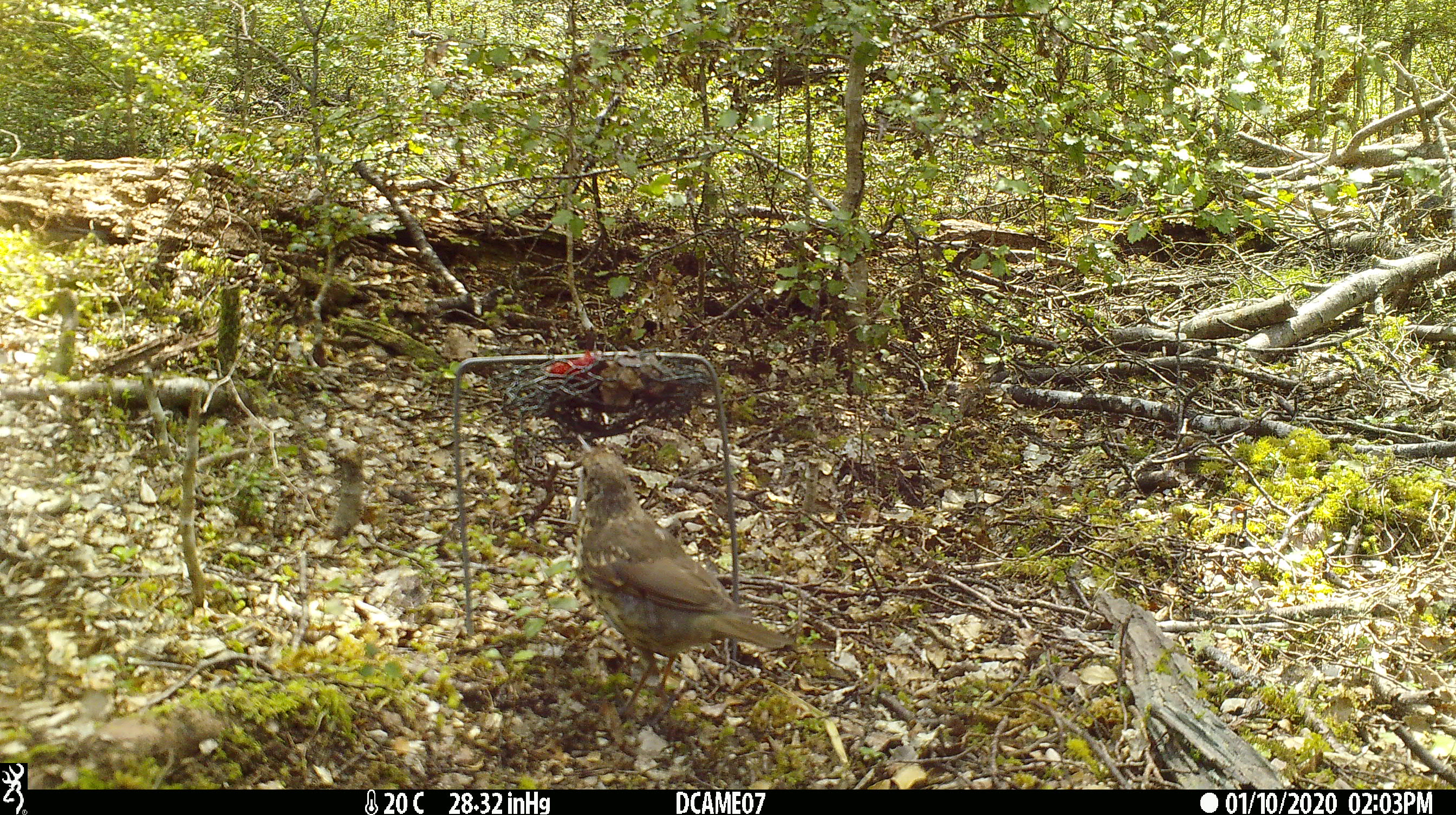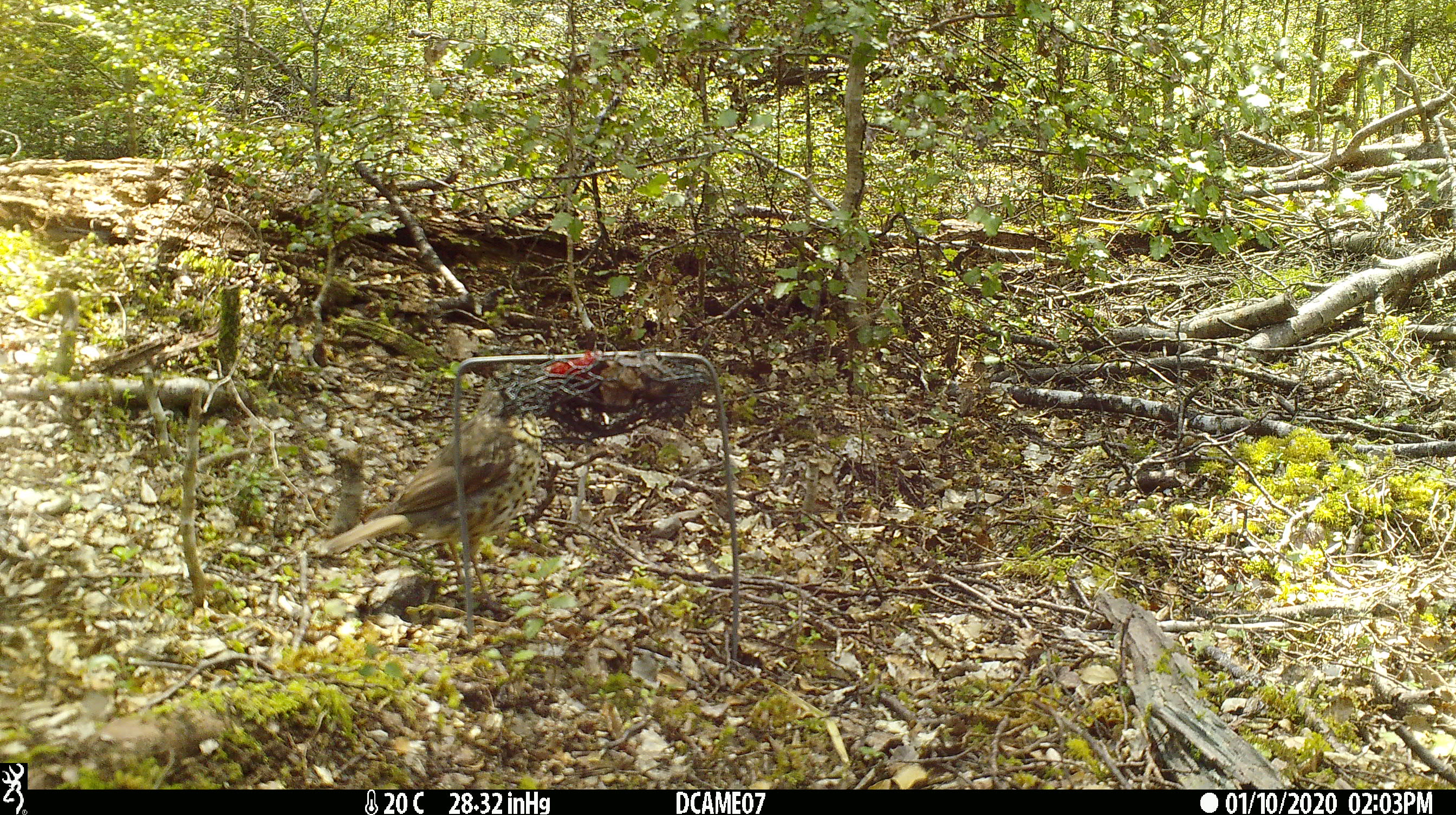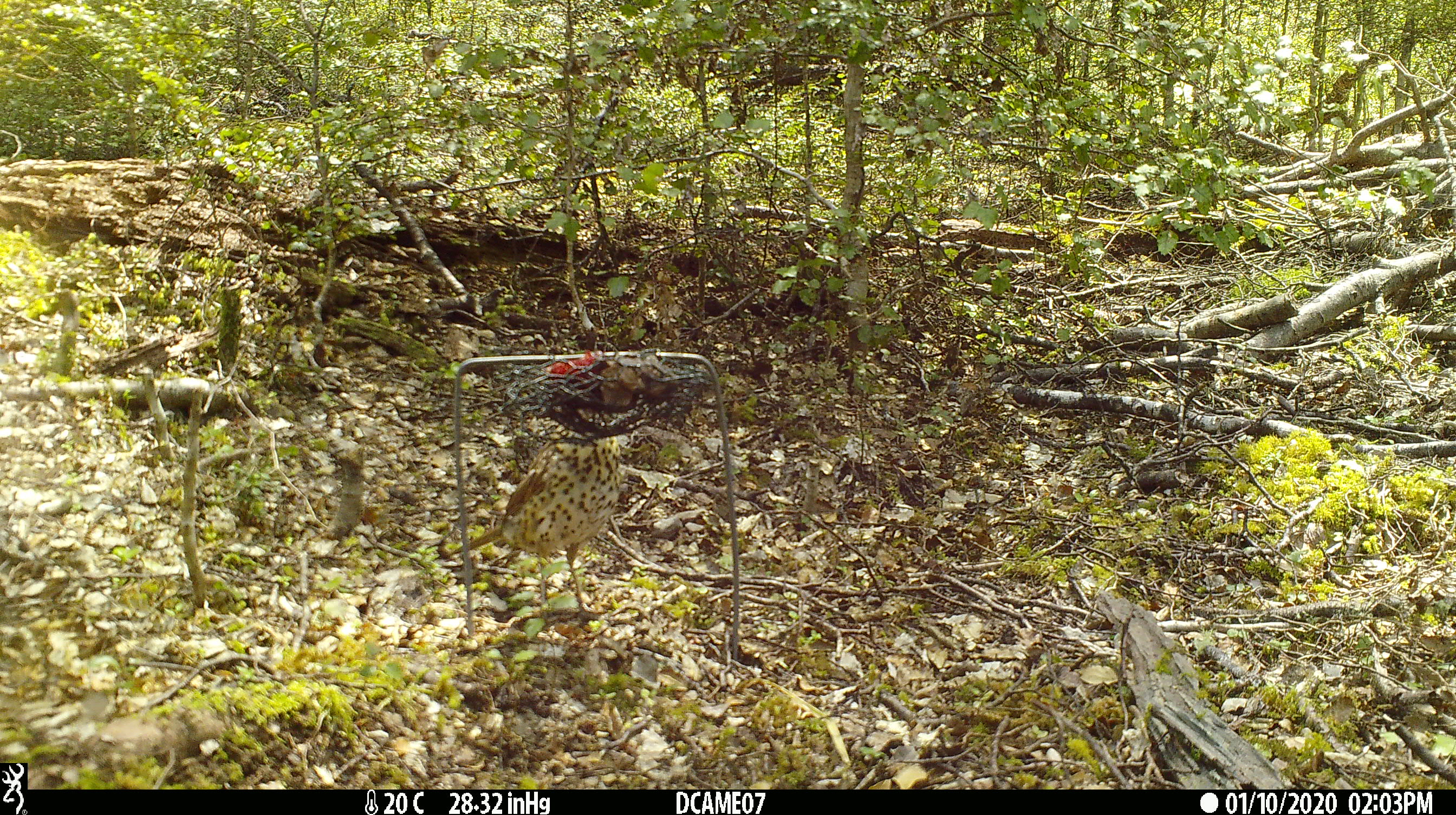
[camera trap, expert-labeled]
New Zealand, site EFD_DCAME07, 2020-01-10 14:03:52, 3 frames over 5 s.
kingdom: Animalia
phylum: Chordata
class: Aves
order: Passeriformes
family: Turdidae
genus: Turdus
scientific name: Turdus philomelos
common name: song thrush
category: thrush